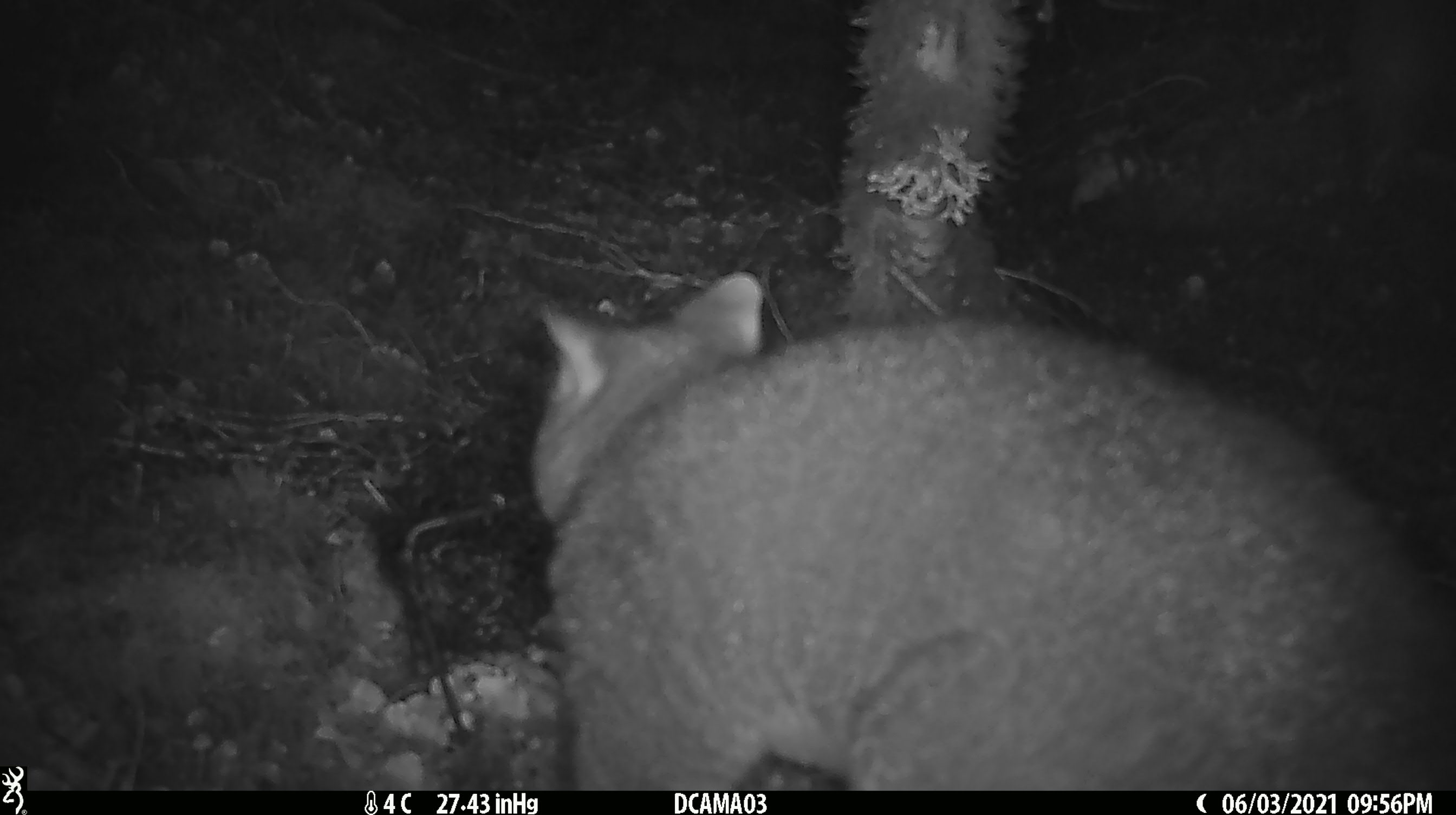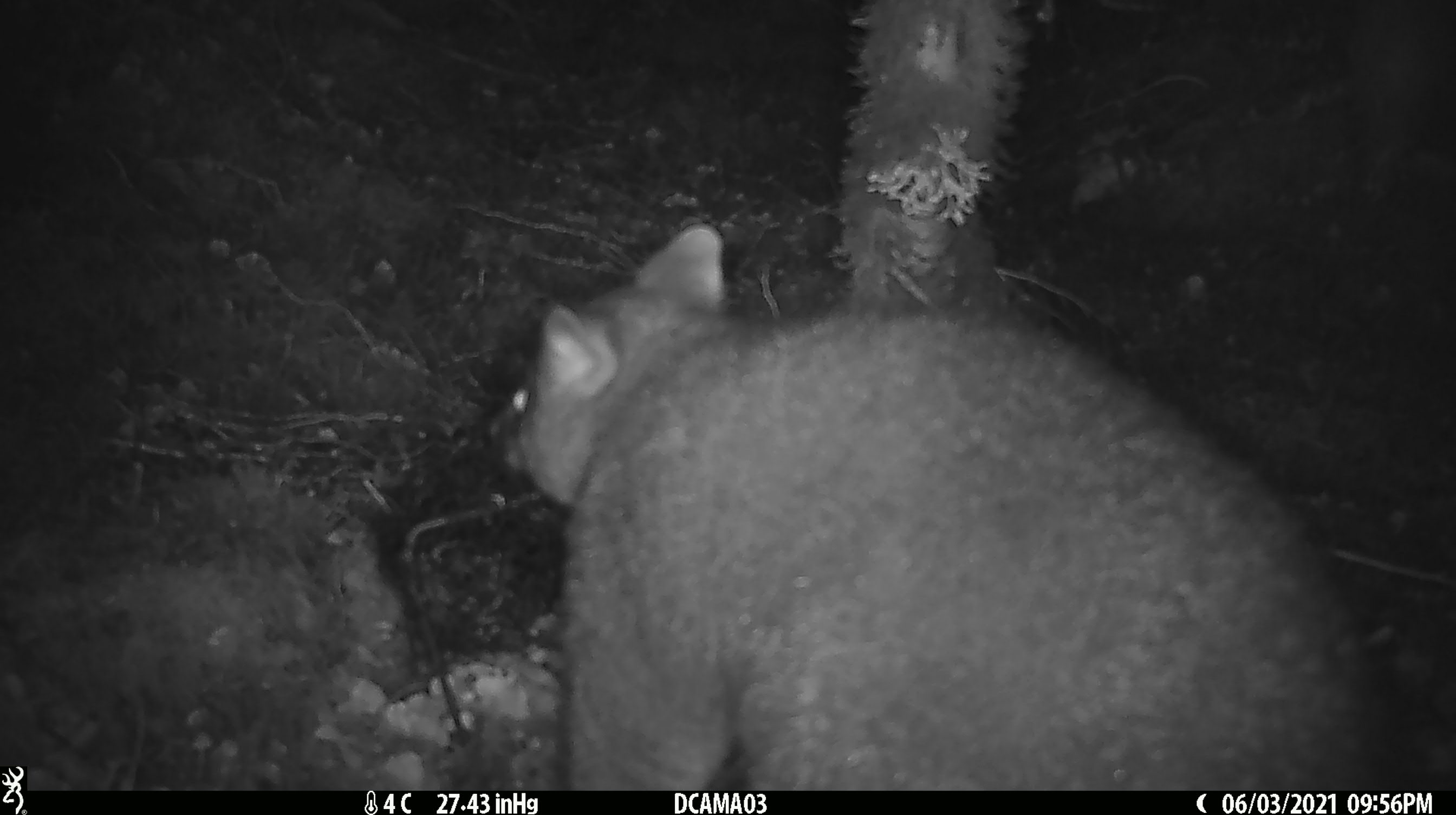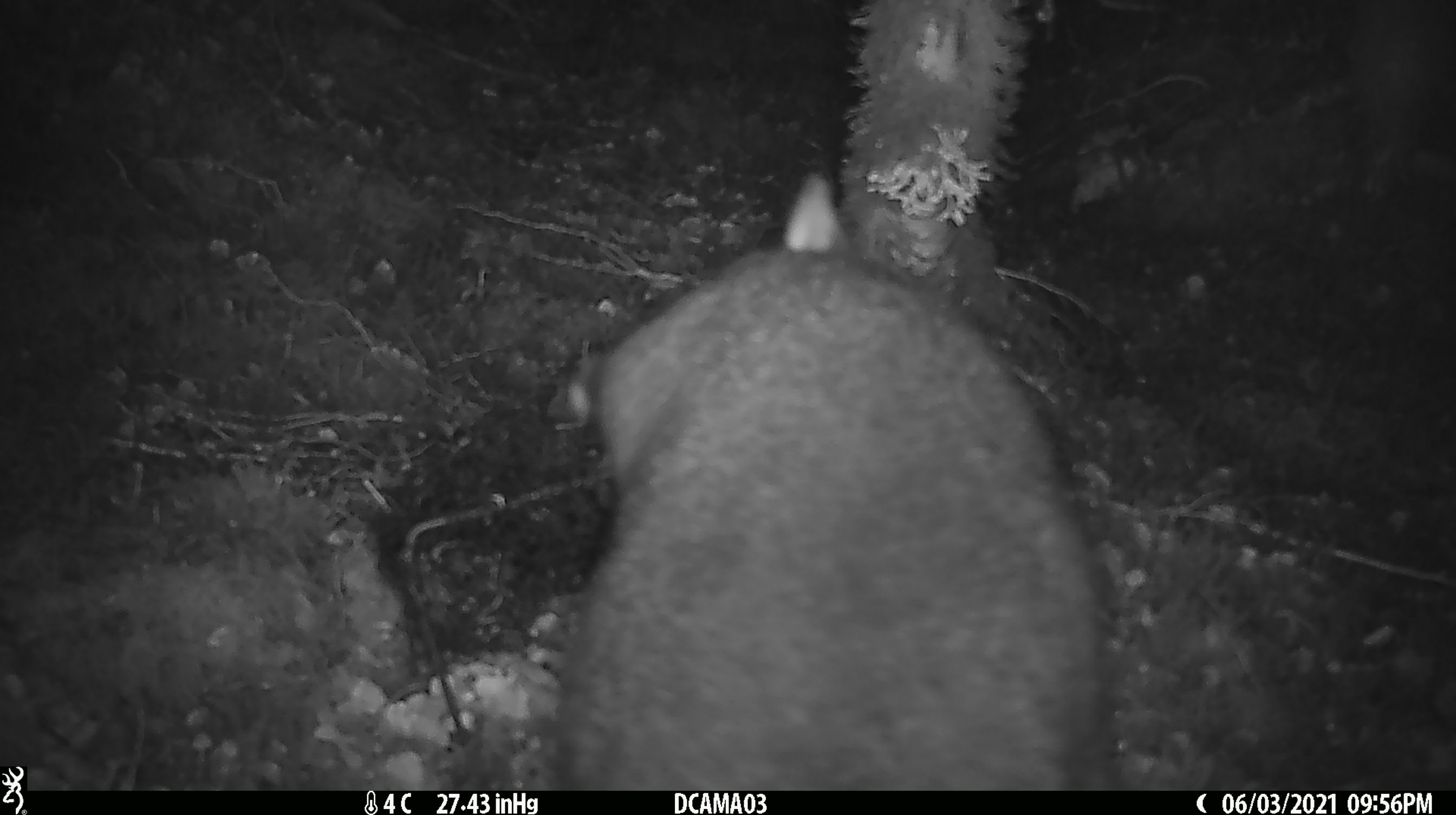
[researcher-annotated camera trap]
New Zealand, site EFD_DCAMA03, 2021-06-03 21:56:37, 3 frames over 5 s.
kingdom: Animalia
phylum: Chordata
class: Mammalia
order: Diprotodontia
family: Phalangeridae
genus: Trichosurus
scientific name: Trichosurus vulpecula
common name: common brushtail possum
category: possum